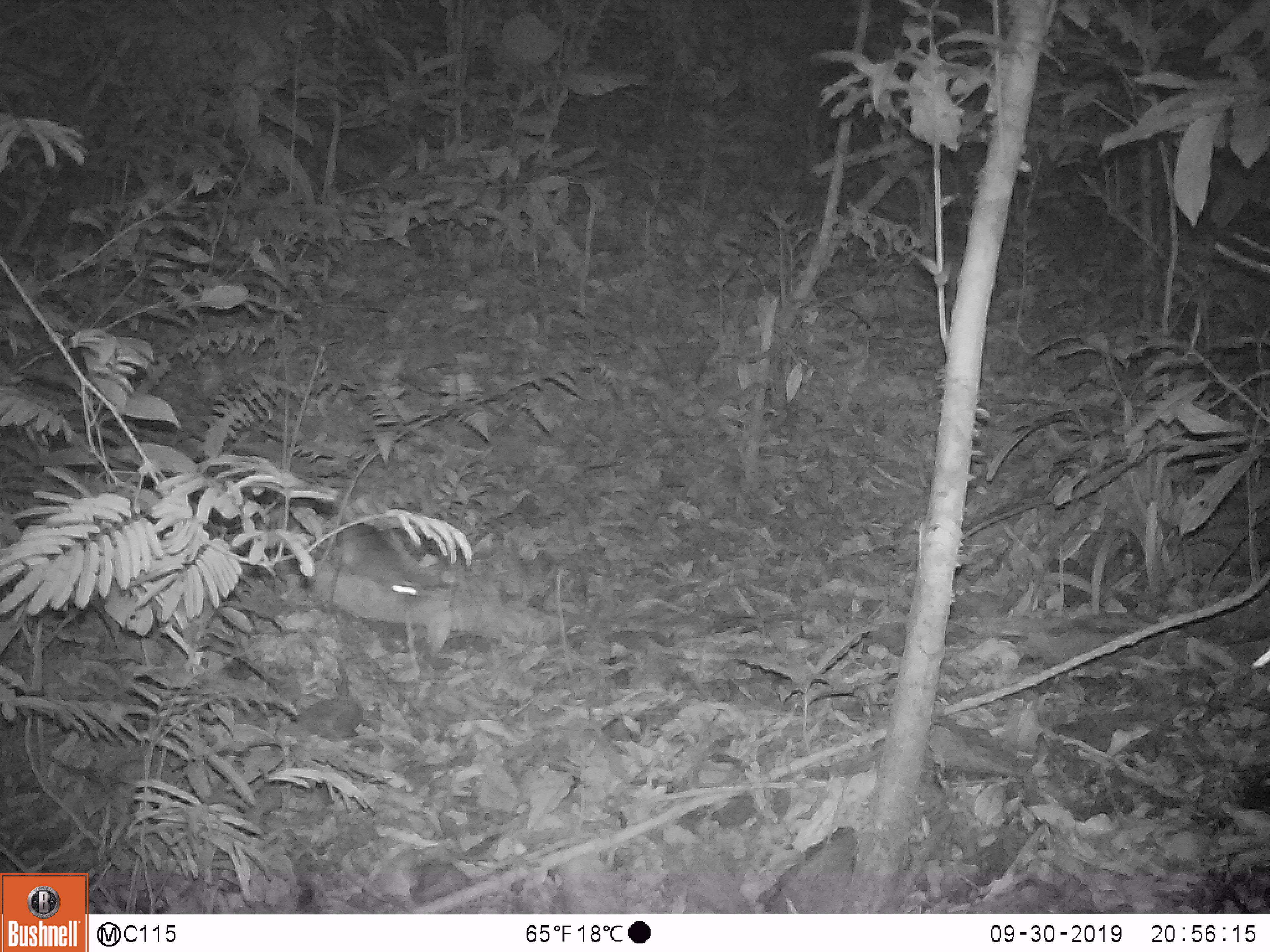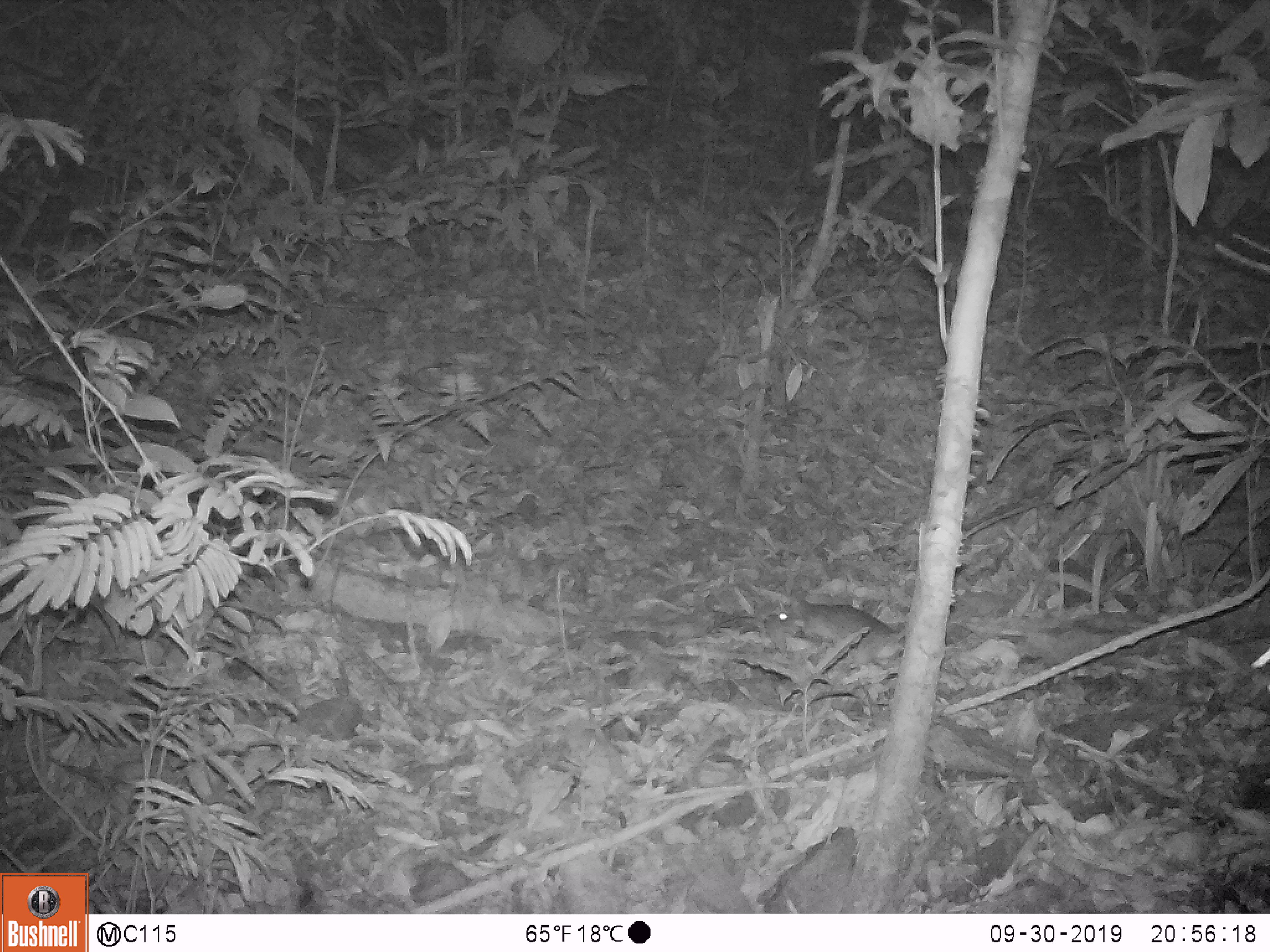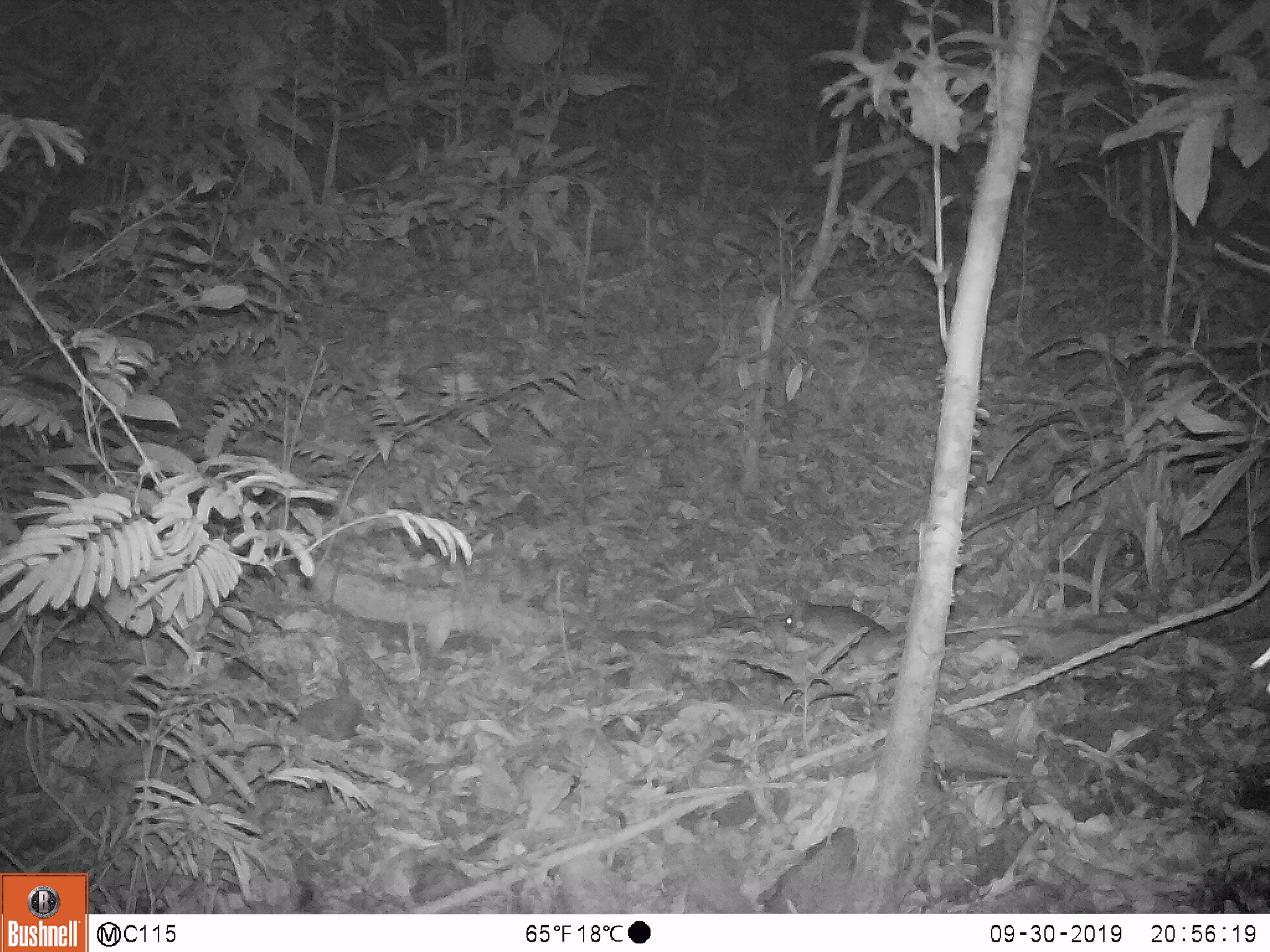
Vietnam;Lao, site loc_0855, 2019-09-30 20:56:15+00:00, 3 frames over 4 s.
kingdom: Animalia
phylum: Chordata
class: Mammalia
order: Rodentia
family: Muridae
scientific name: Muridae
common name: old-world mice and rats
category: unidentified murid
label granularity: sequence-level